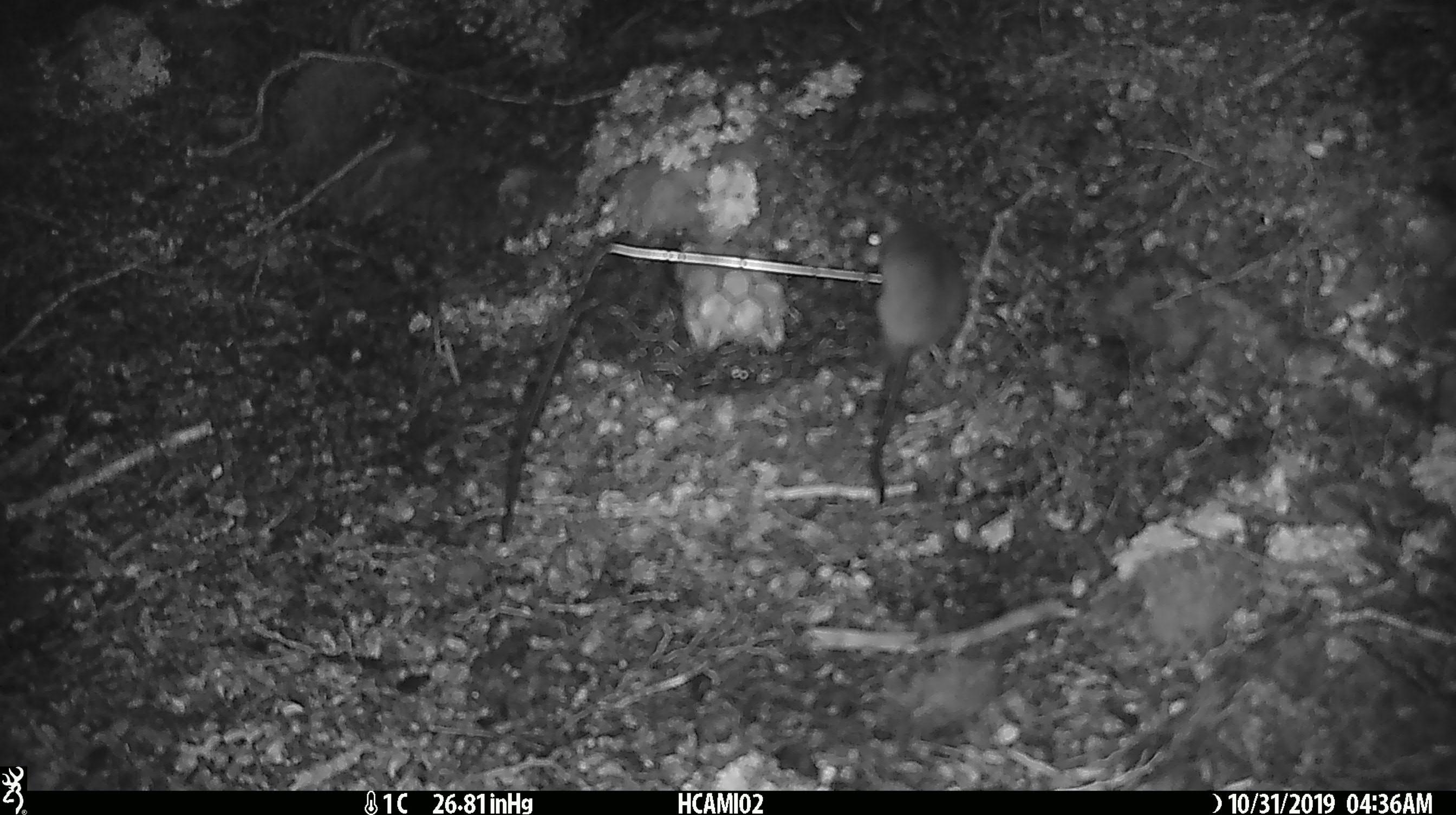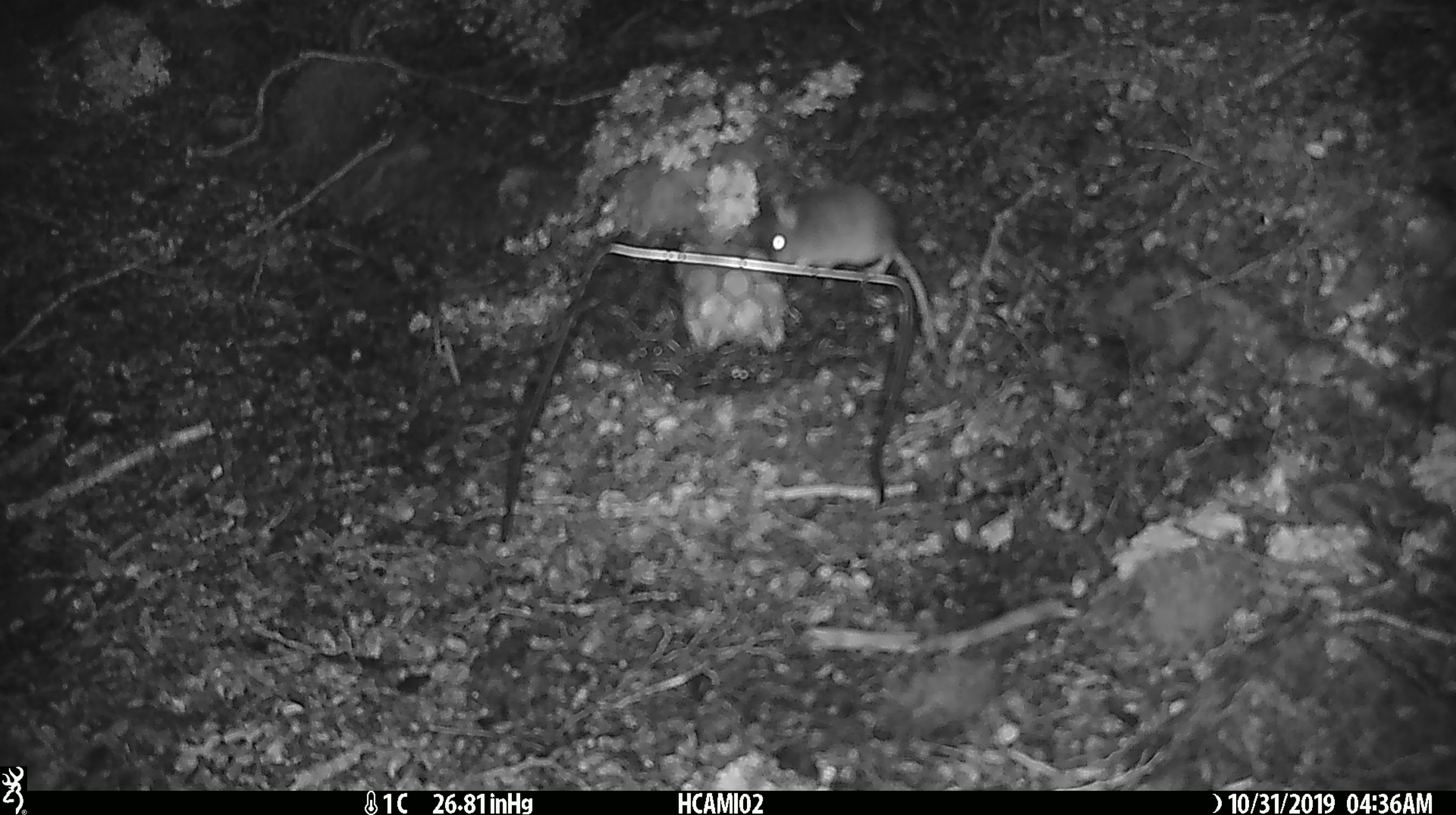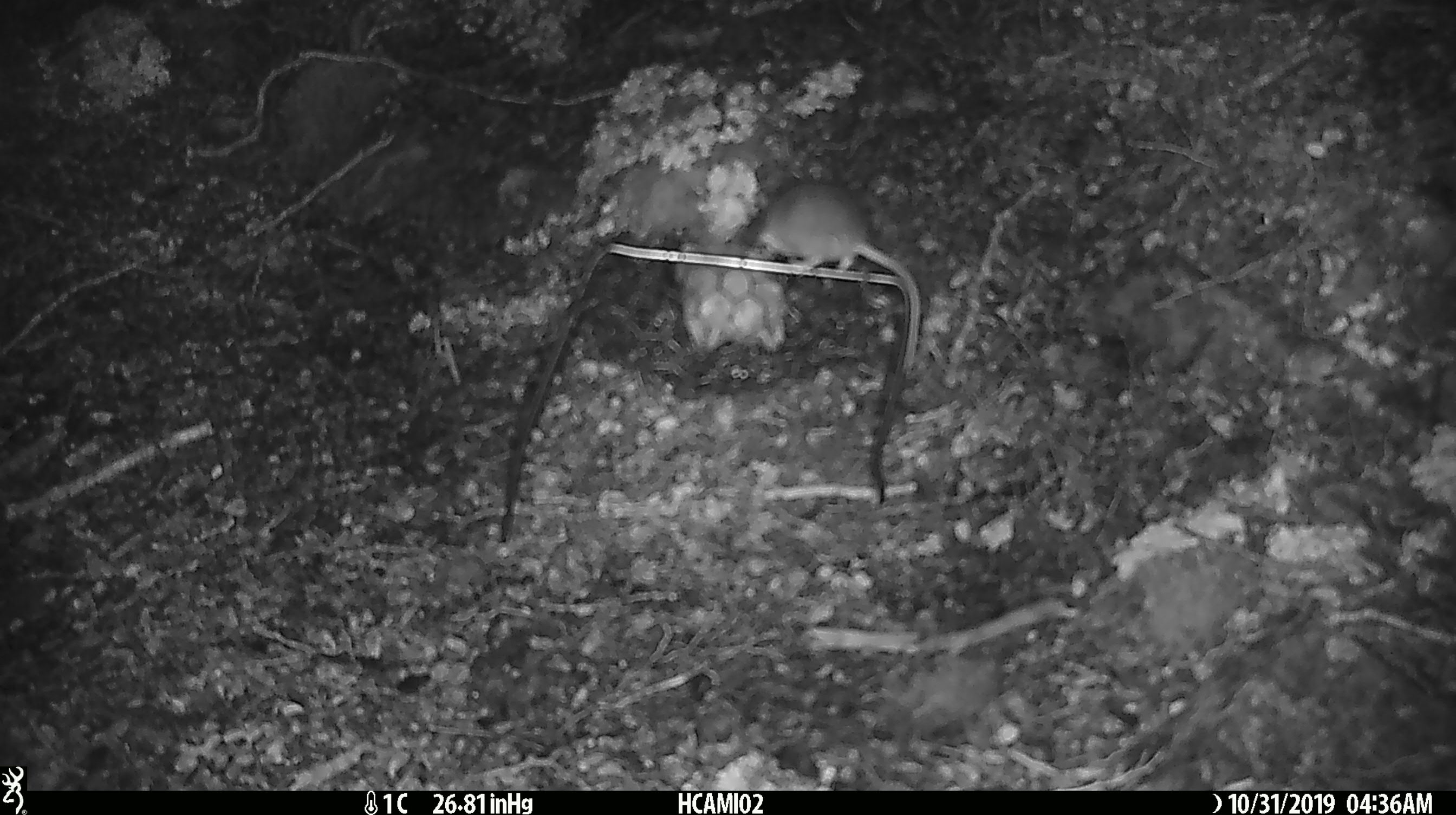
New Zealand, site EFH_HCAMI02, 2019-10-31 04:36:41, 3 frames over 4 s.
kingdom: Animalia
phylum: Chordata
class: Mammalia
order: Rodentia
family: Muridae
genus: Mus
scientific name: Mus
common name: mouse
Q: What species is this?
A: Mouse (Mus).